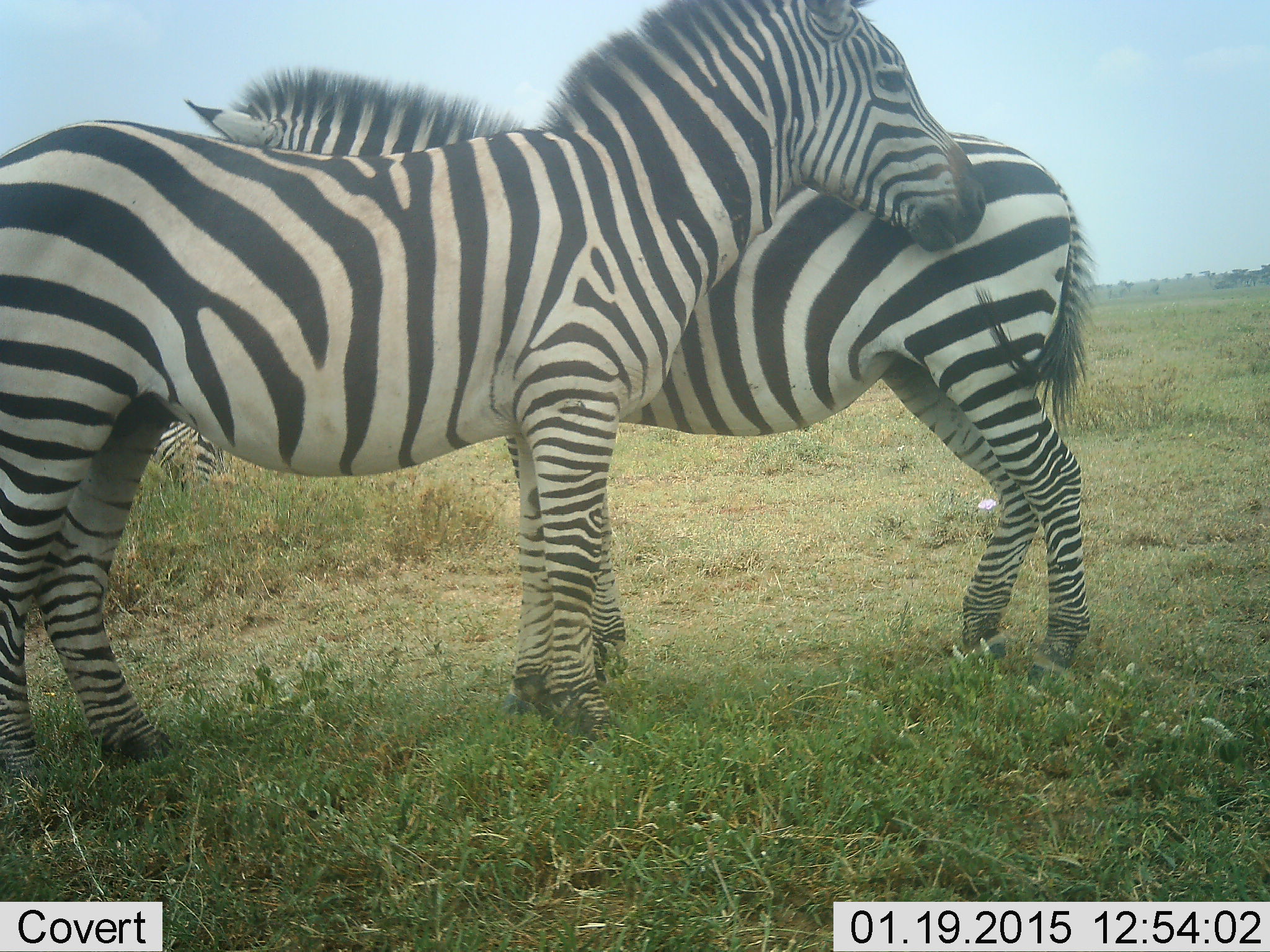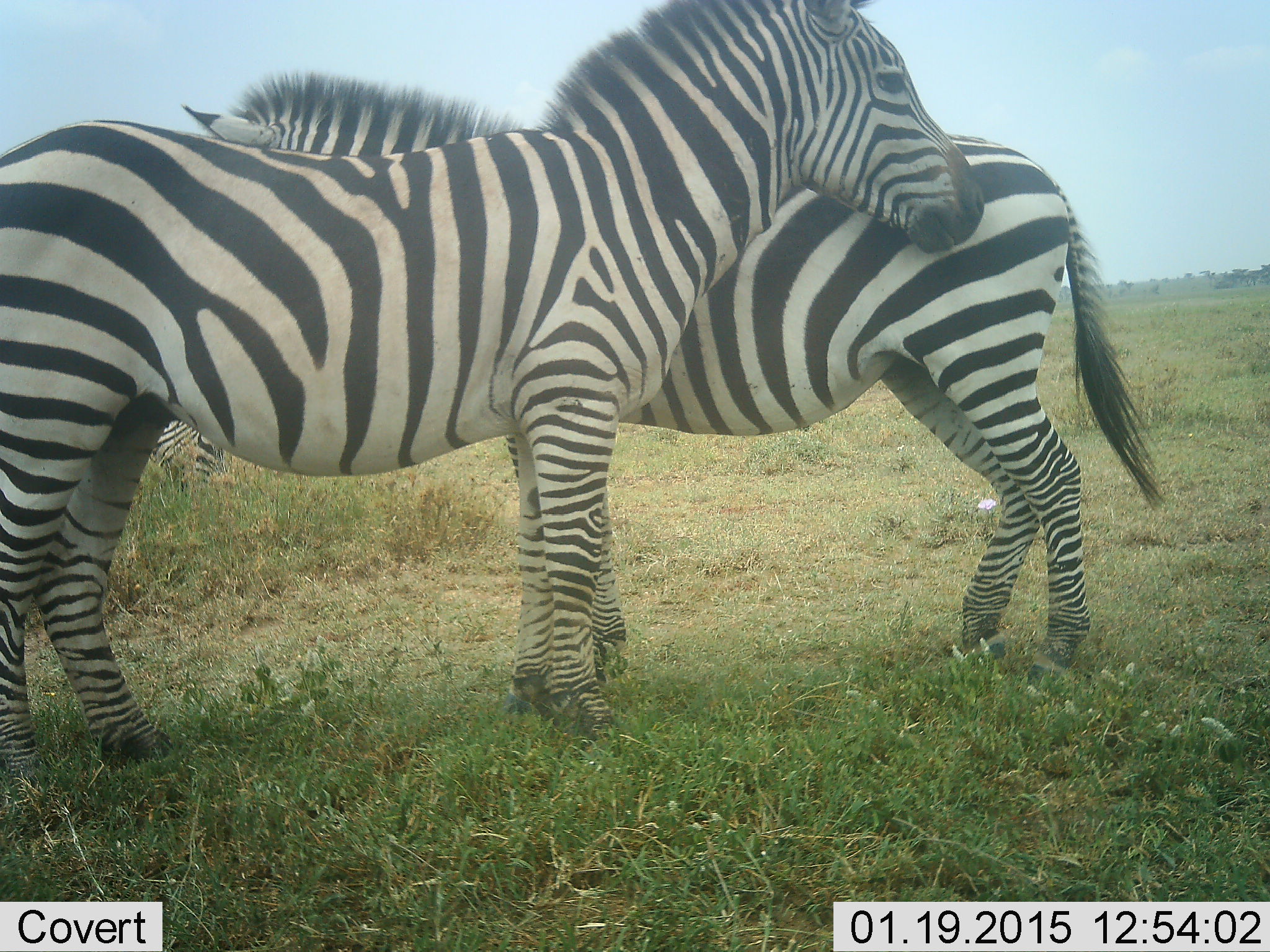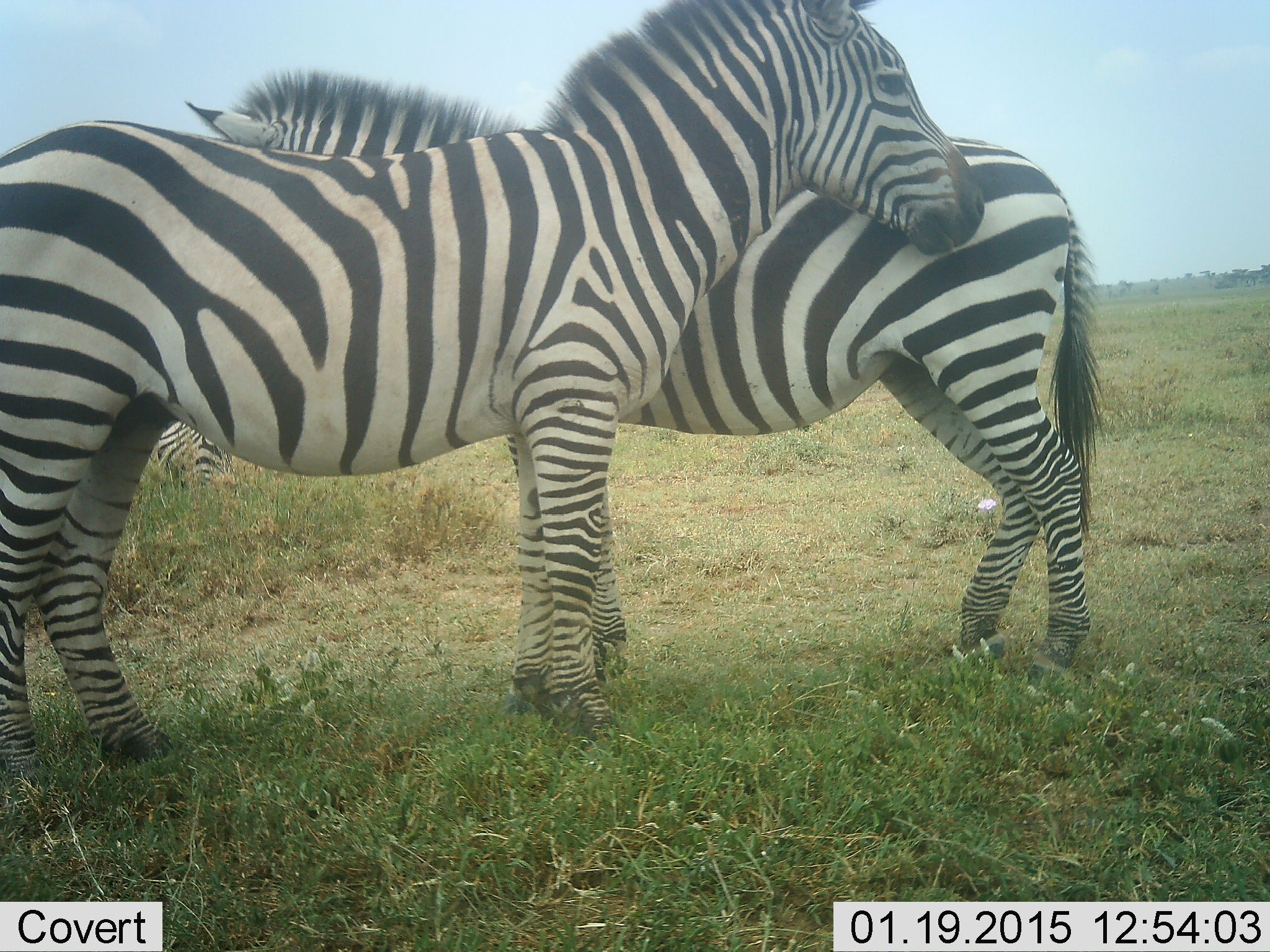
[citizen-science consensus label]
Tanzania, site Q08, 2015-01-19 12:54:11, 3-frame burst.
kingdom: Animalia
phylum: Chordata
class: Mammalia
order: Perissodactyla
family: Equidae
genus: Equus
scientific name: Equus quagga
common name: plains zebra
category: zebra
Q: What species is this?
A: Zebra (plains zebra) (Equus quagga).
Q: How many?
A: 2.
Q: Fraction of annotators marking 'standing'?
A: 90%.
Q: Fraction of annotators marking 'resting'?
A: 0%.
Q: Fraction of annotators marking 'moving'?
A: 0%.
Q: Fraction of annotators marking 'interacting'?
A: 40%.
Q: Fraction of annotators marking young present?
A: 0%.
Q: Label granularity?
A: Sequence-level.